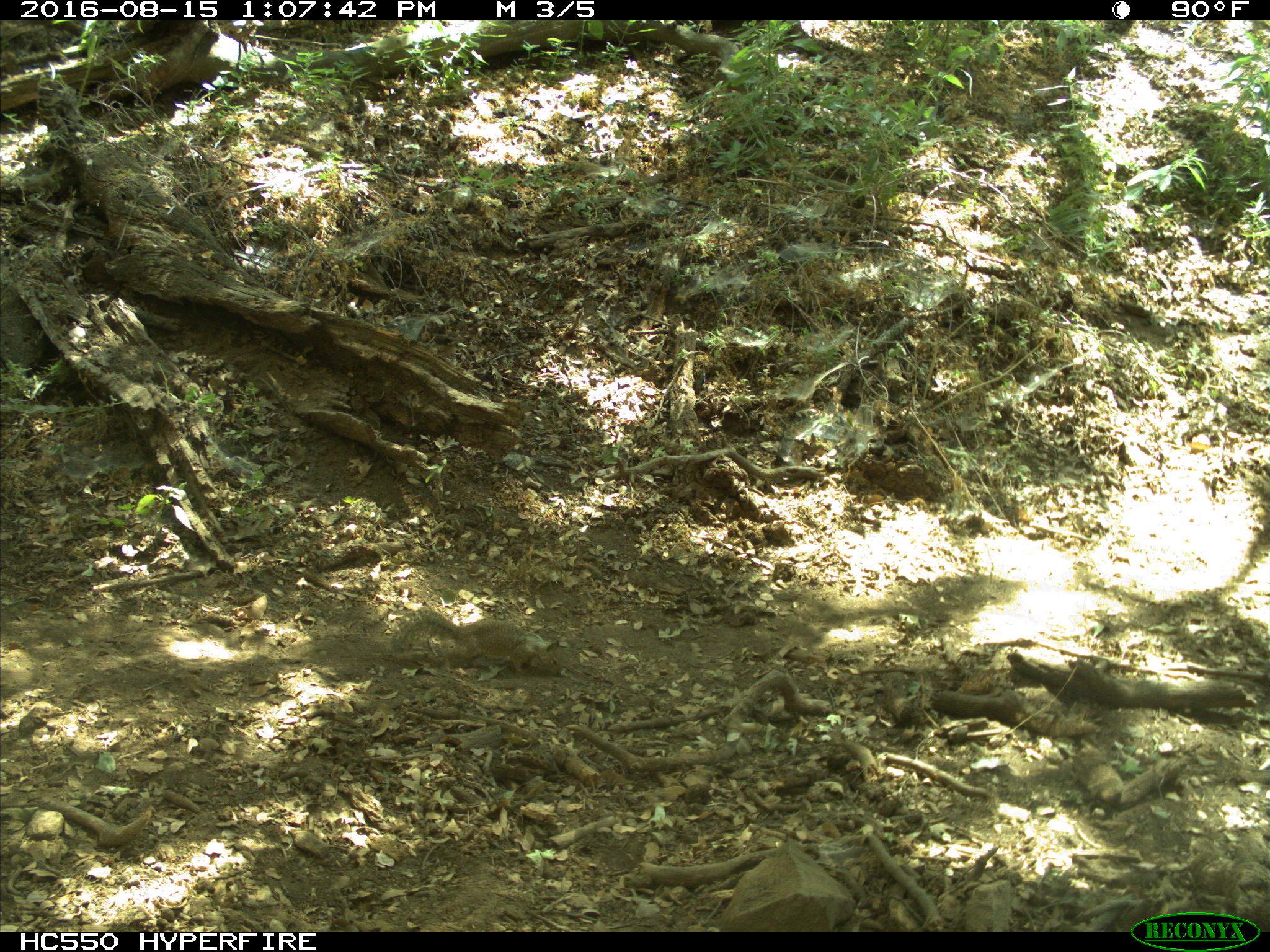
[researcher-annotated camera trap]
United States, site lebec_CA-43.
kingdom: Animalia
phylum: Chordata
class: Mammalia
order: Rodentia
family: Sciuridae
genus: Otospermophilus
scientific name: Otospermophilus beecheyi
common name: california ground squirrel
Otospermophilus beecheyi (california ground squirrel).